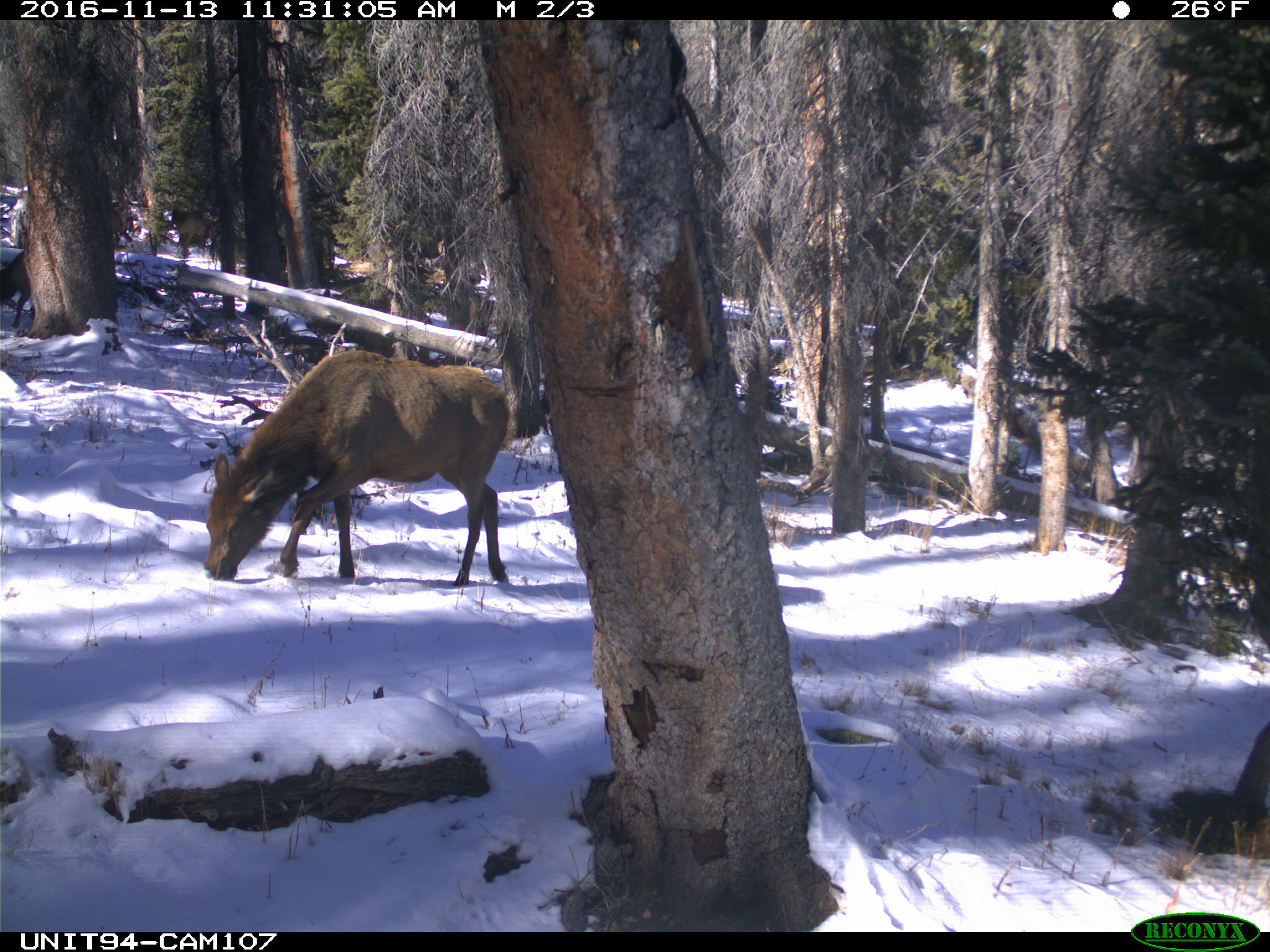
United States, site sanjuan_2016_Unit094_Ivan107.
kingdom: Animalia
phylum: Chordata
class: Mammalia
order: Artiodactyla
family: Cervidae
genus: Cervus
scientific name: Cervus elaphus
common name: red deer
Cervus elaphus (red deer).